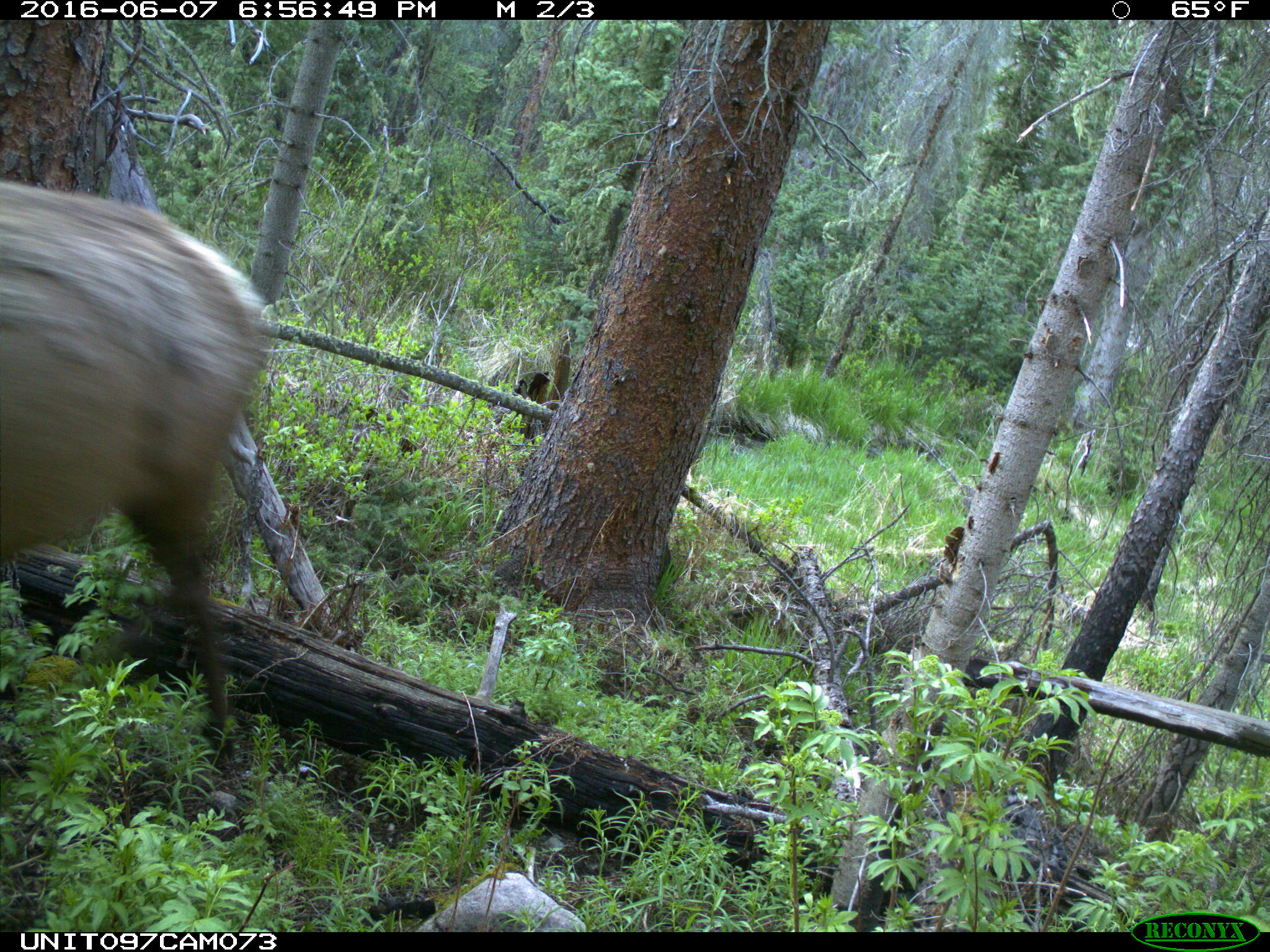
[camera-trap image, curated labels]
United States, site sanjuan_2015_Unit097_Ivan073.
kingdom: Animalia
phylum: Chordata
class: Mammalia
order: Artiodactyla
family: Cervidae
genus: Cervus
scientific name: Cervus elaphus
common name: red deer